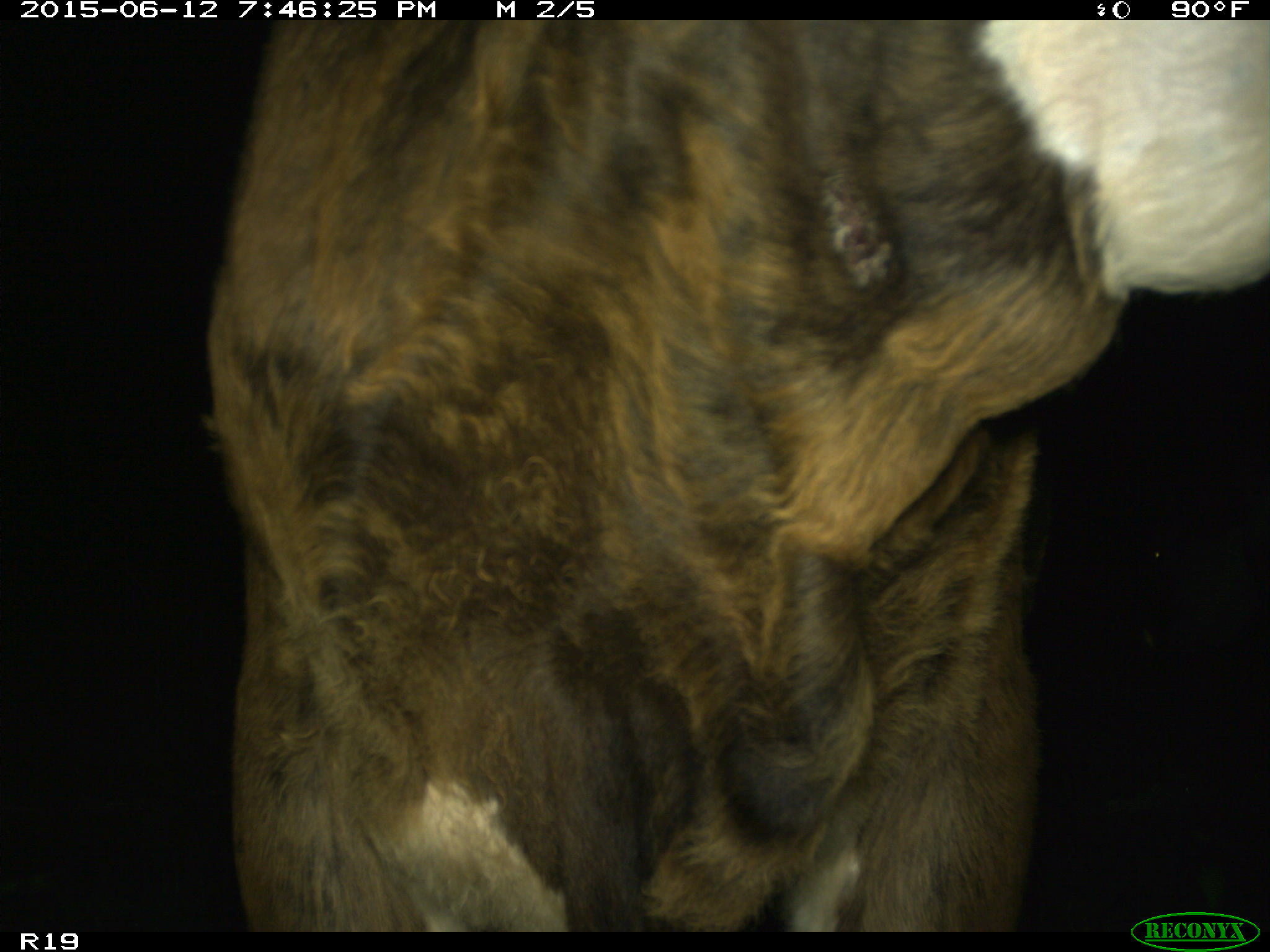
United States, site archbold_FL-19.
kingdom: Animalia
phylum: Chordata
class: Mammalia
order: Artiodactyla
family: Bovidae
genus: Bos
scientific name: Bos taurus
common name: domestic cow